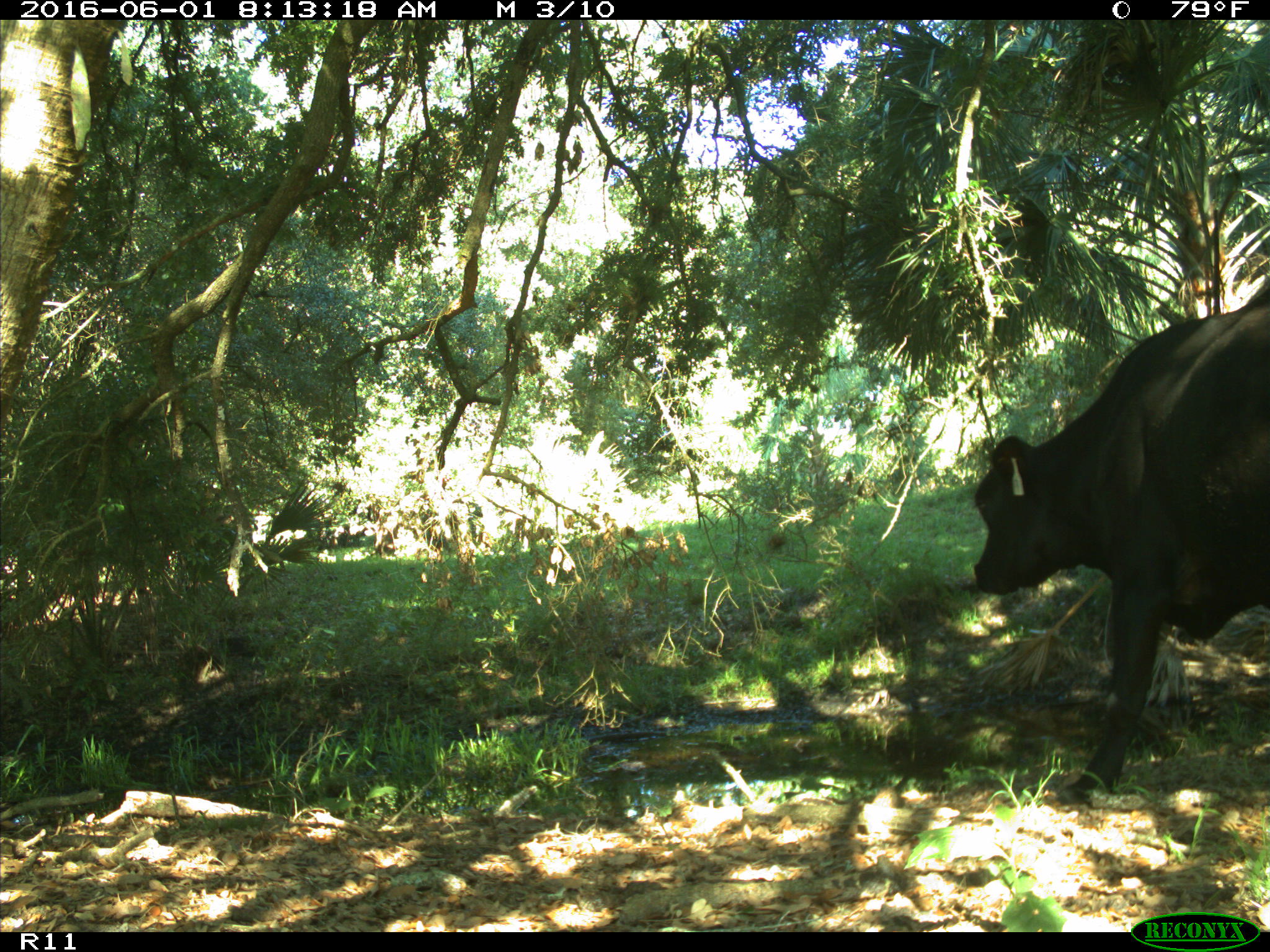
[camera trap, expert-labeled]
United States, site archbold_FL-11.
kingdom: Animalia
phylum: Chordata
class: Mammalia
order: Artiodactyla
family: Bovidae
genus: Bos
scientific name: Bos taurus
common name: domestic cow